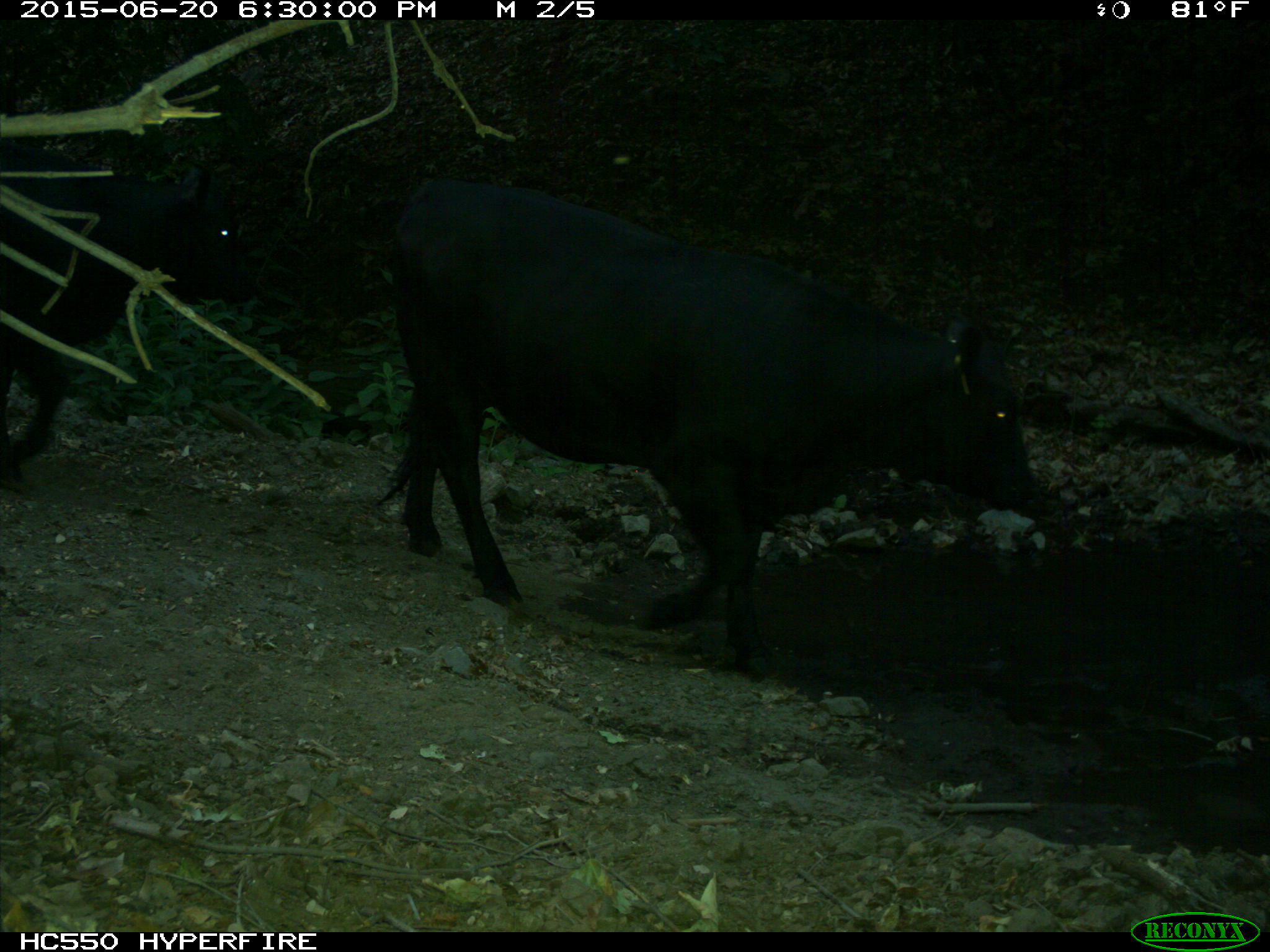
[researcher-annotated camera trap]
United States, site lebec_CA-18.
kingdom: Animalia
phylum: Chordata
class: Mammalia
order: Artiodactyla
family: Bovidae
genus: Bos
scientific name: Bos taurus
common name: domestic cow